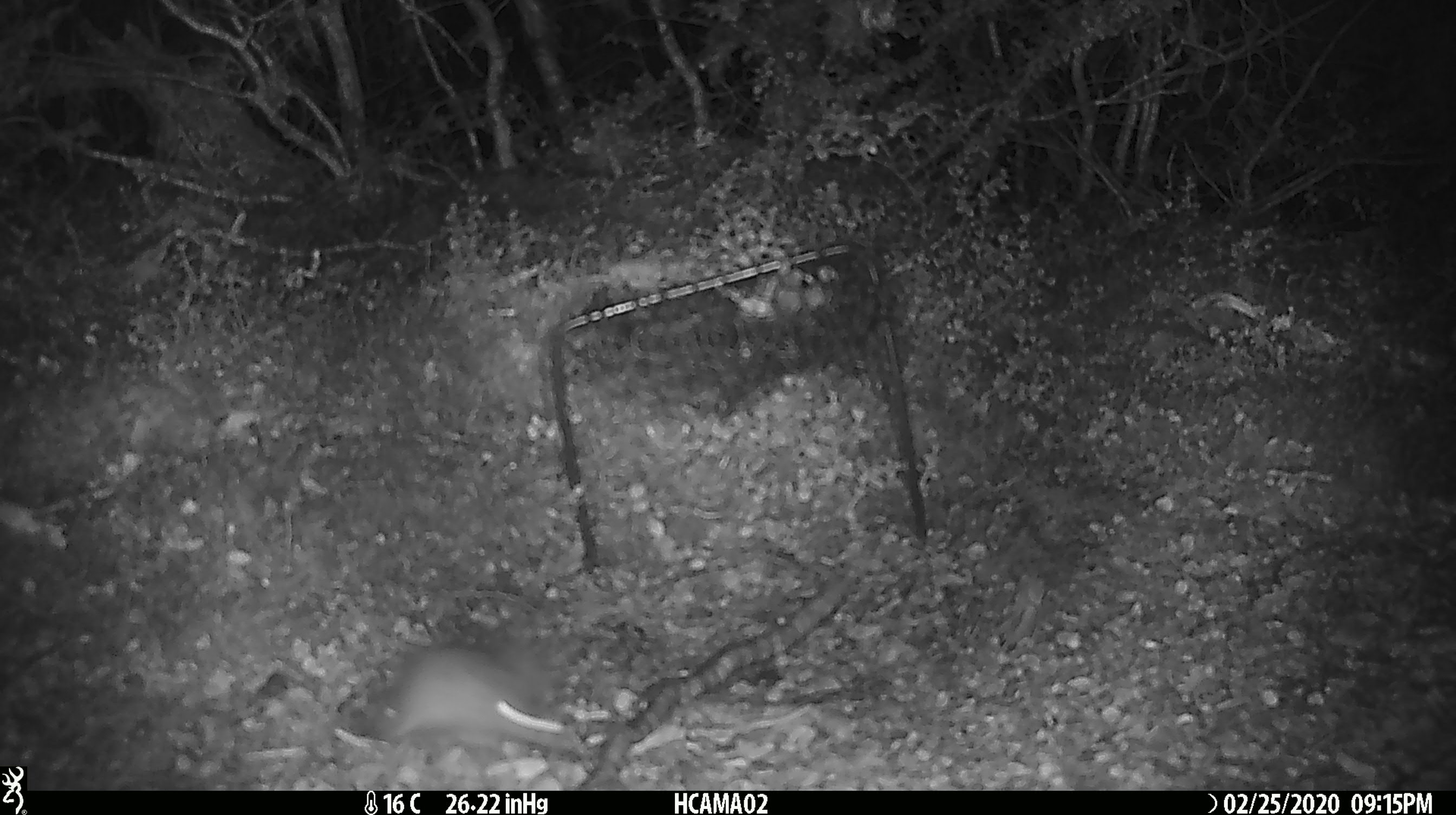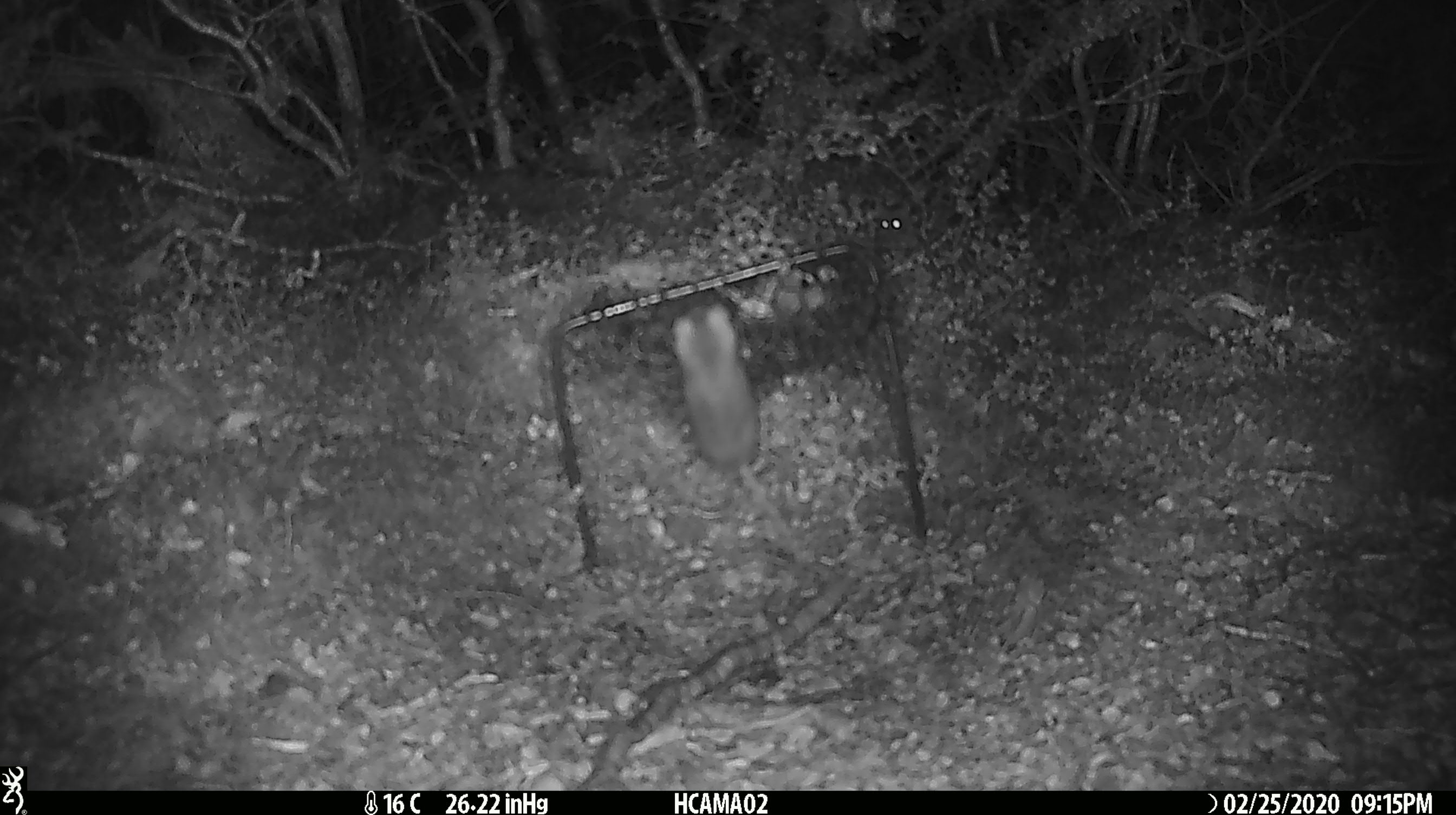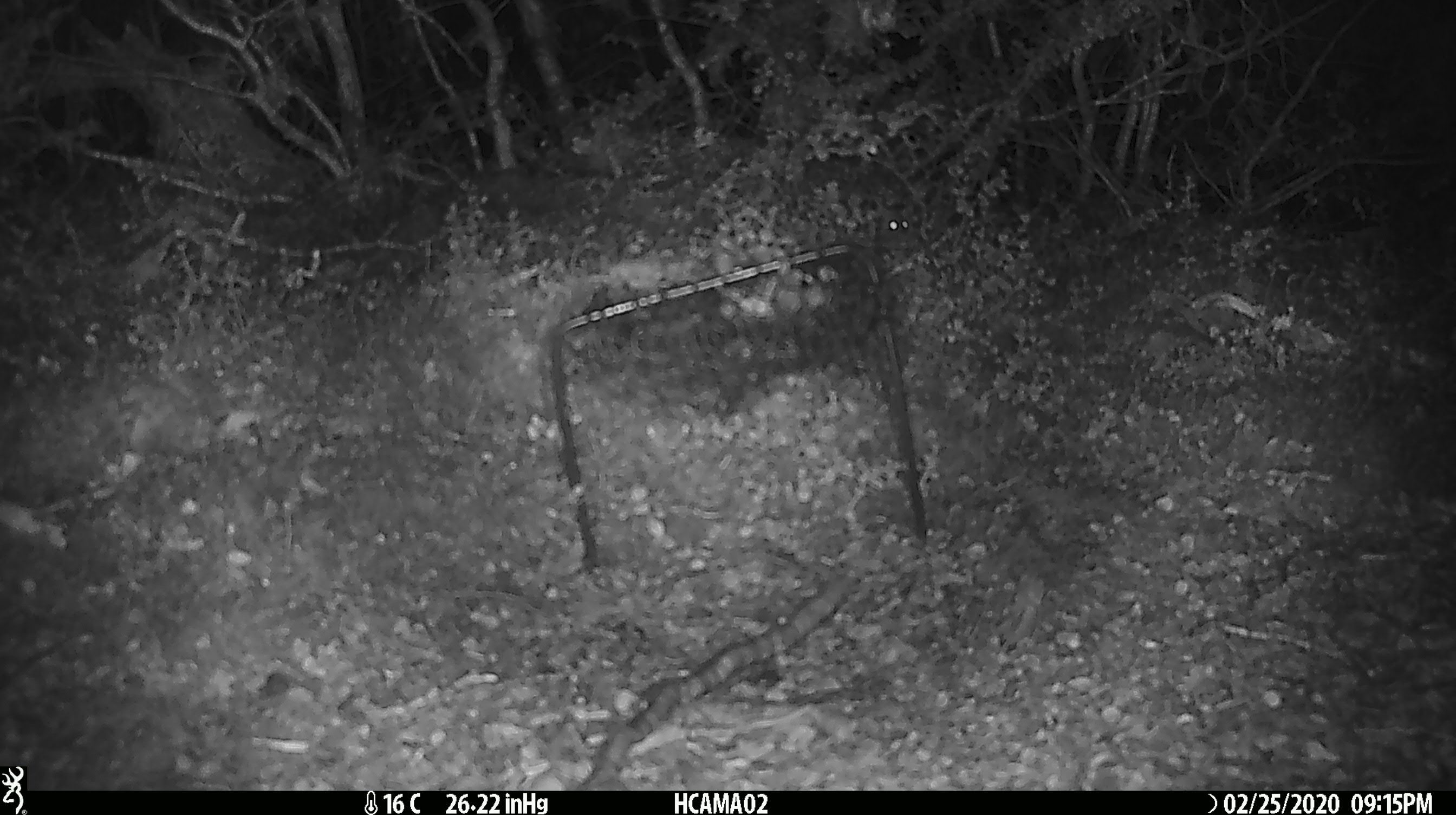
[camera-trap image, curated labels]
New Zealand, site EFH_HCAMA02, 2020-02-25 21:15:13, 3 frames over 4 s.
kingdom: Animalia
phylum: Chordata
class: Mammalia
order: Rodentia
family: Muridae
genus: Mus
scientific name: Mus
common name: mouse